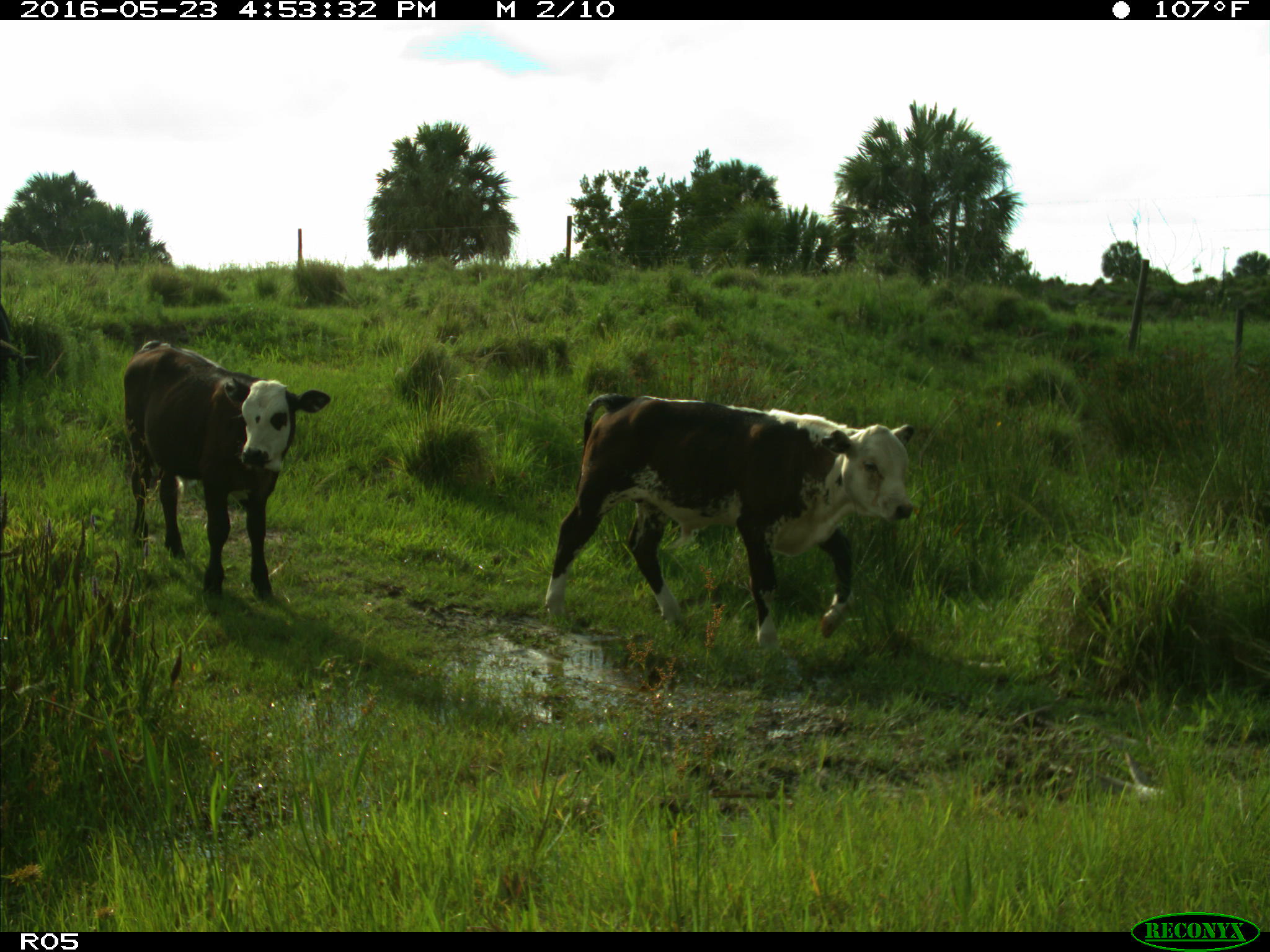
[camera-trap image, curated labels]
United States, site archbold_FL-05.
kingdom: Animalia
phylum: Chordata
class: Mammalia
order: Artiodactyla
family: Bovidae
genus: Bos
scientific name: Bos taurus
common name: domestic cow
Bos taurus (domestic cow).